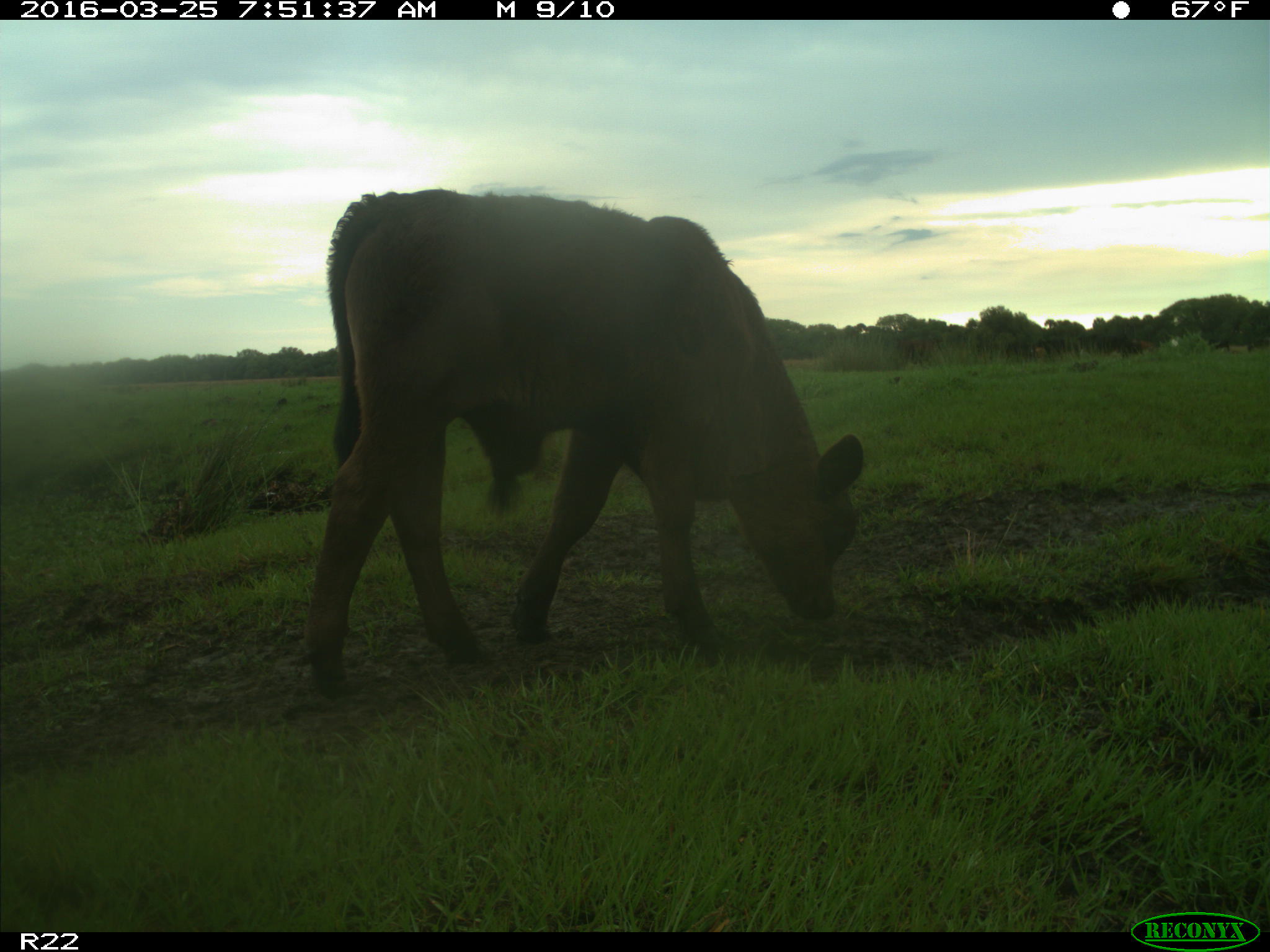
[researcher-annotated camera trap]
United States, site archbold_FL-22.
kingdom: Animalia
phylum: Chordata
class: Mammalia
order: Artiodactyla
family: Bovidae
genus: Bos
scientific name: Bos taurus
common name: domestic cow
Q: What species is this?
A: Bos taurus (domestic cow).